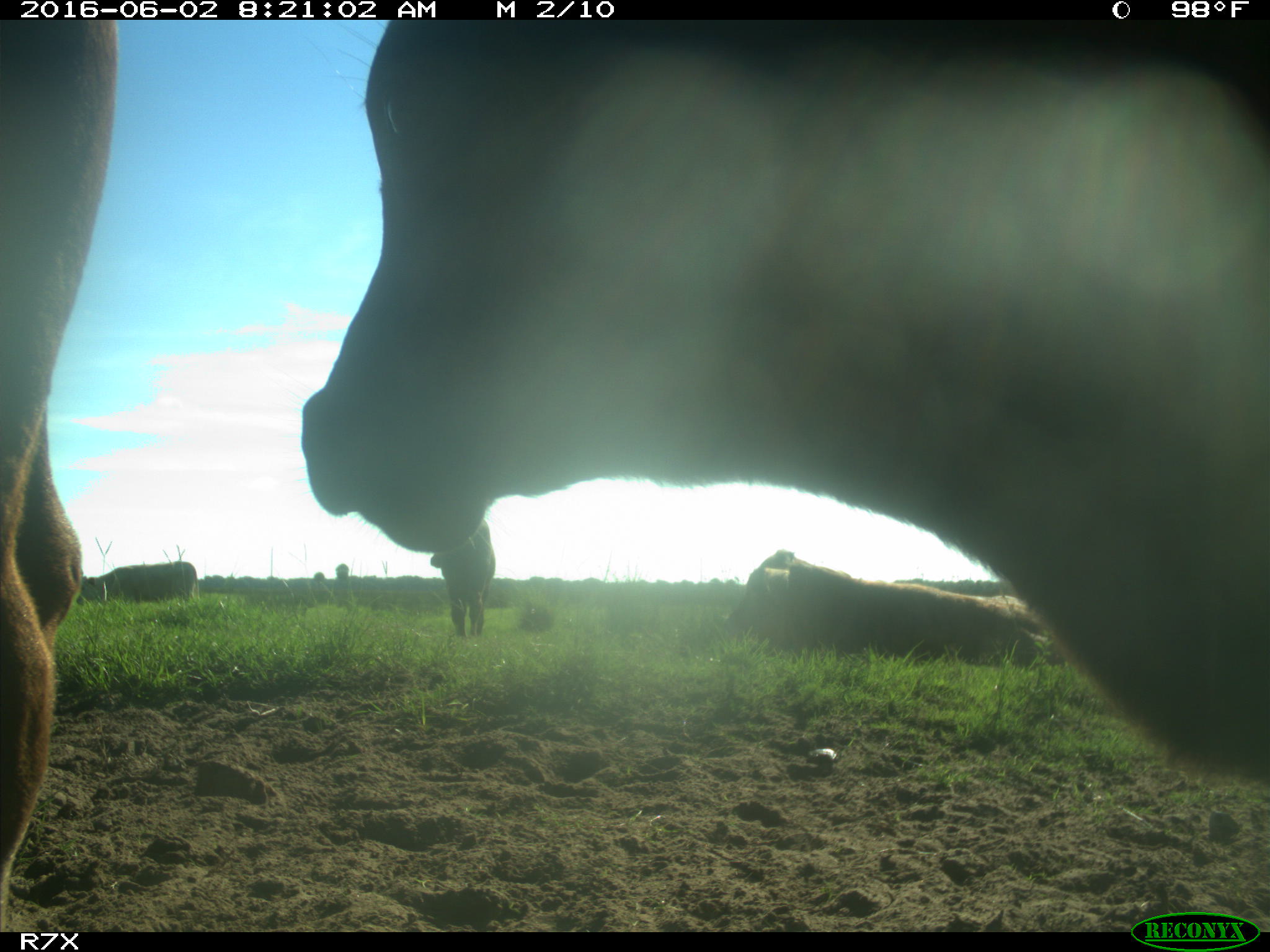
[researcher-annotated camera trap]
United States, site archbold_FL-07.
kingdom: Animalia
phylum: Chordata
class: Mammalia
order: Artiodactyla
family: Bovidae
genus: Bos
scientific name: Bos taurus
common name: domestic cow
Bos taurus (domestic cow).